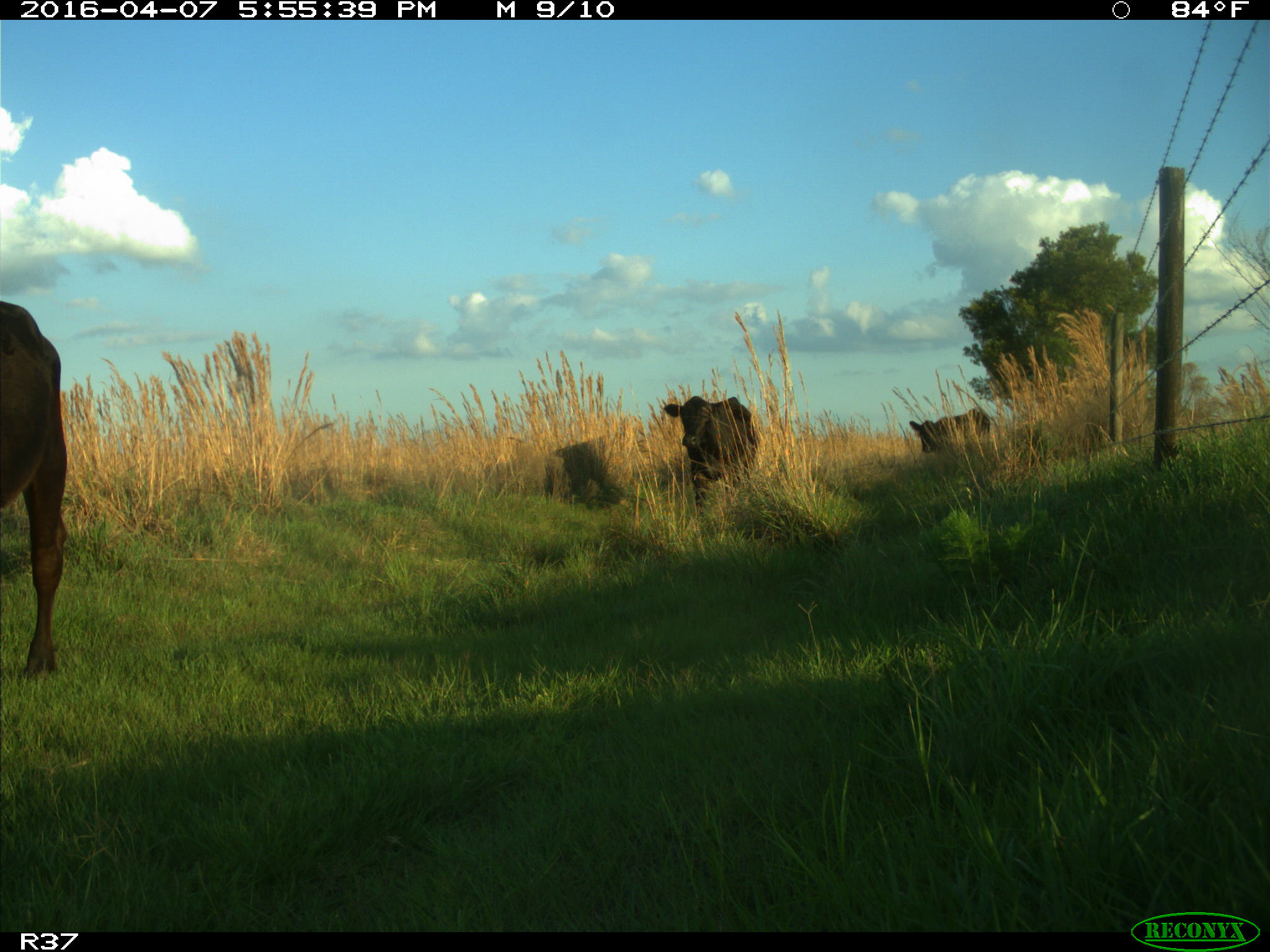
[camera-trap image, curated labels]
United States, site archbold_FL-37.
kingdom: Animalia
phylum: Chordata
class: Mammalia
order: Artiodactyla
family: Bovidae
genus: Bos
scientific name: Bos taurus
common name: domestic cow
Bos taurus (domestic cow).